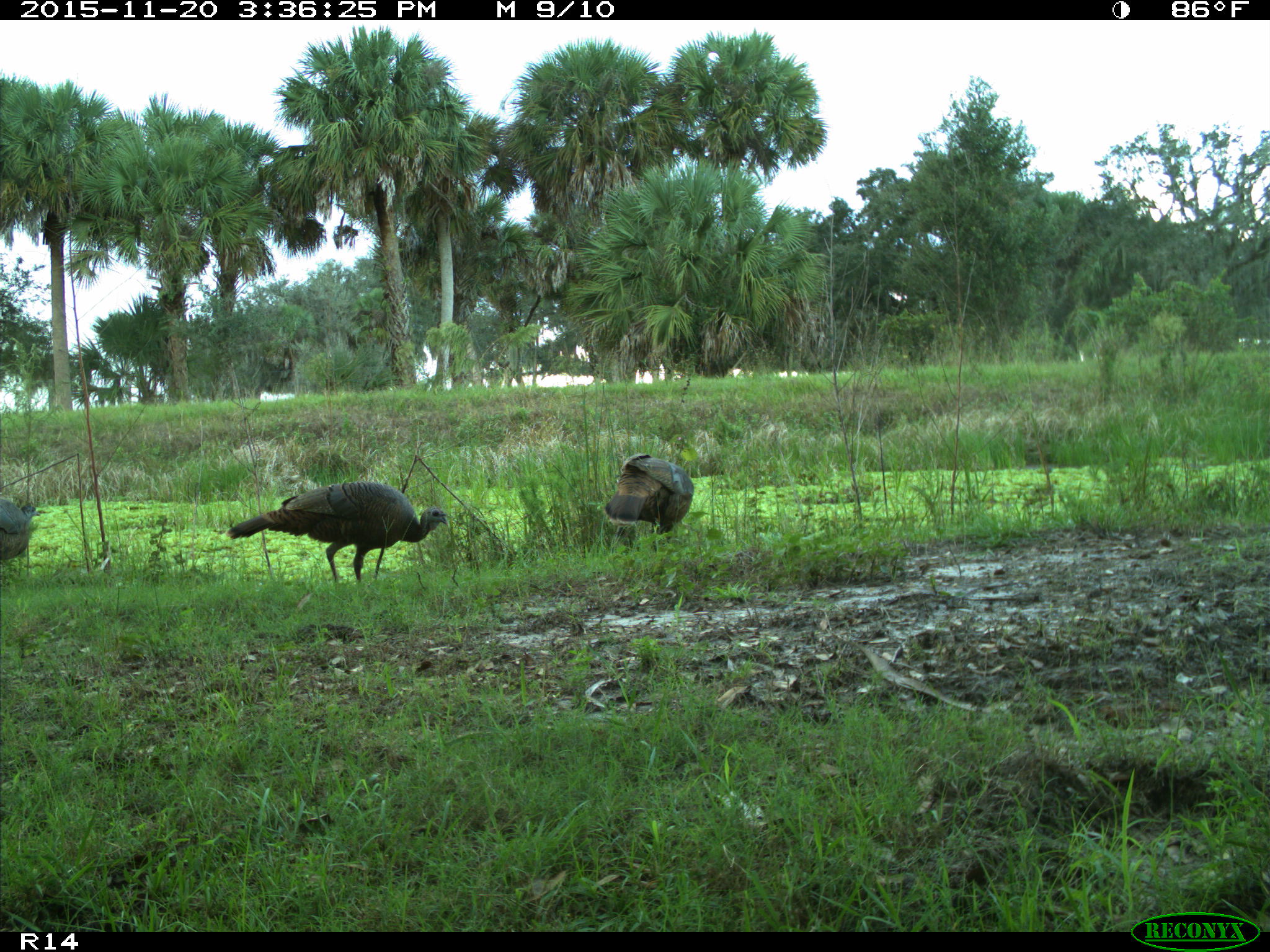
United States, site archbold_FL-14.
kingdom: Animalia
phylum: Chordata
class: Aves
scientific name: Aves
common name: birds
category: unidentified bird